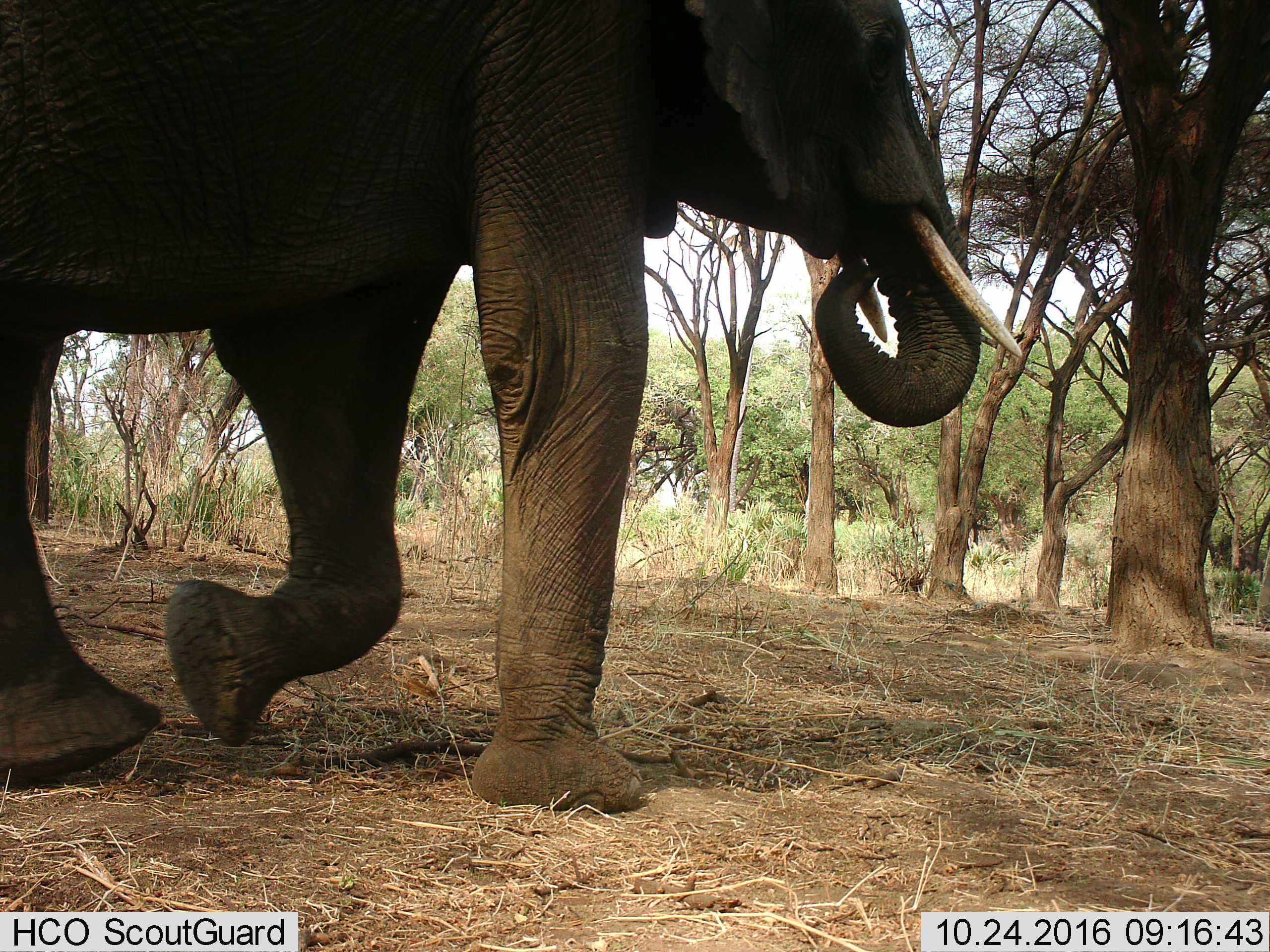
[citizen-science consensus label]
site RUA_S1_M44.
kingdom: Animalia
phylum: Chordata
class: Mammalia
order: Proboscidea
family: Elephantidae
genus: Loxodonta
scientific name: Loxodonta africana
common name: african bush elephant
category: elephant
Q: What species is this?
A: Elephant (african bush elephant) (Loxodonta africana).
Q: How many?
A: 1.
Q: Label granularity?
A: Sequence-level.